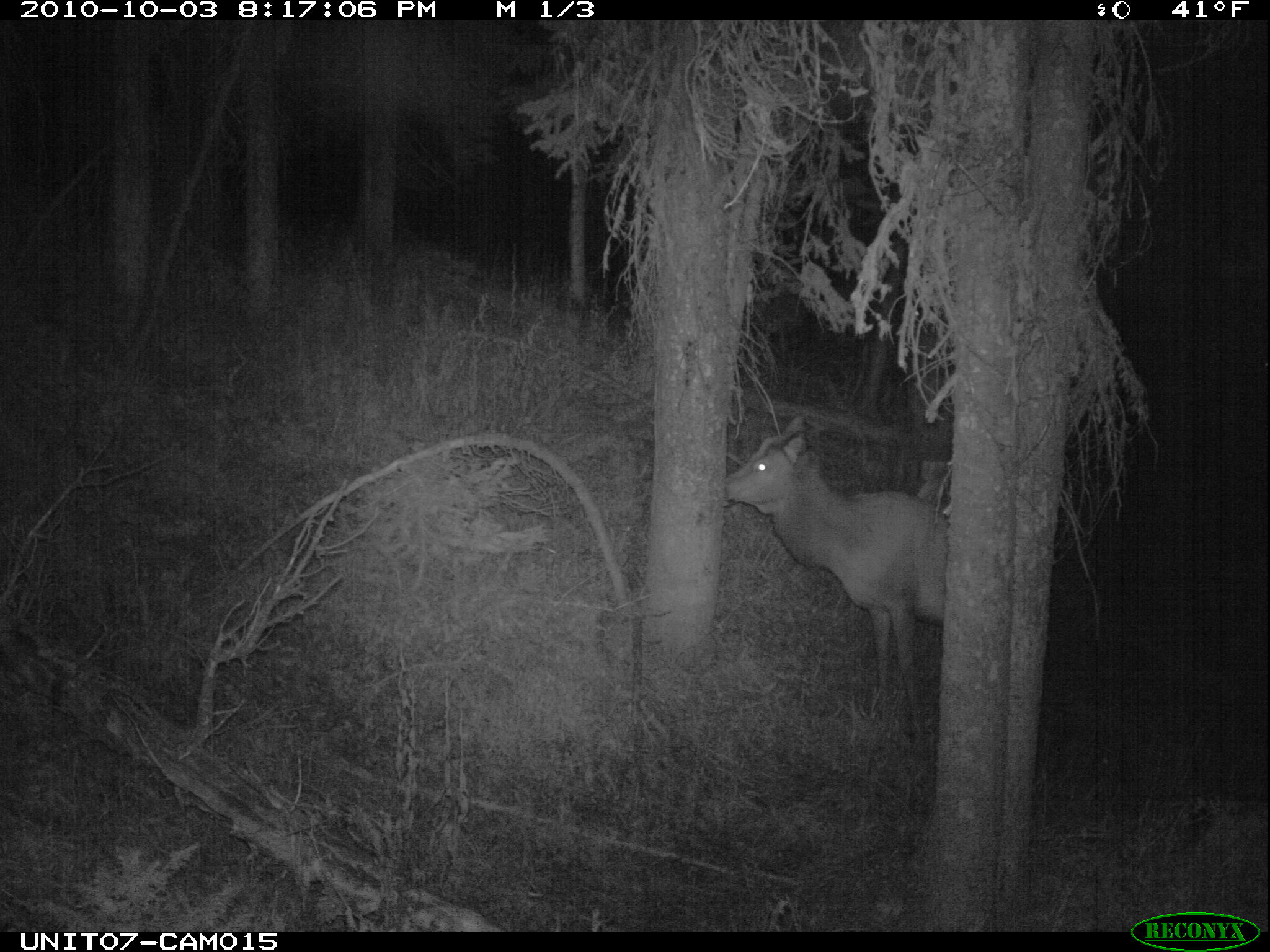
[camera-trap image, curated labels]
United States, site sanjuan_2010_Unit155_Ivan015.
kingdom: Animalia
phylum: Chordata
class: Mammalia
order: Artiodactyla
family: Cervidae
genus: Cervus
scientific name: Cervus elaphus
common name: red deer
Cervus elaphus (red deer).